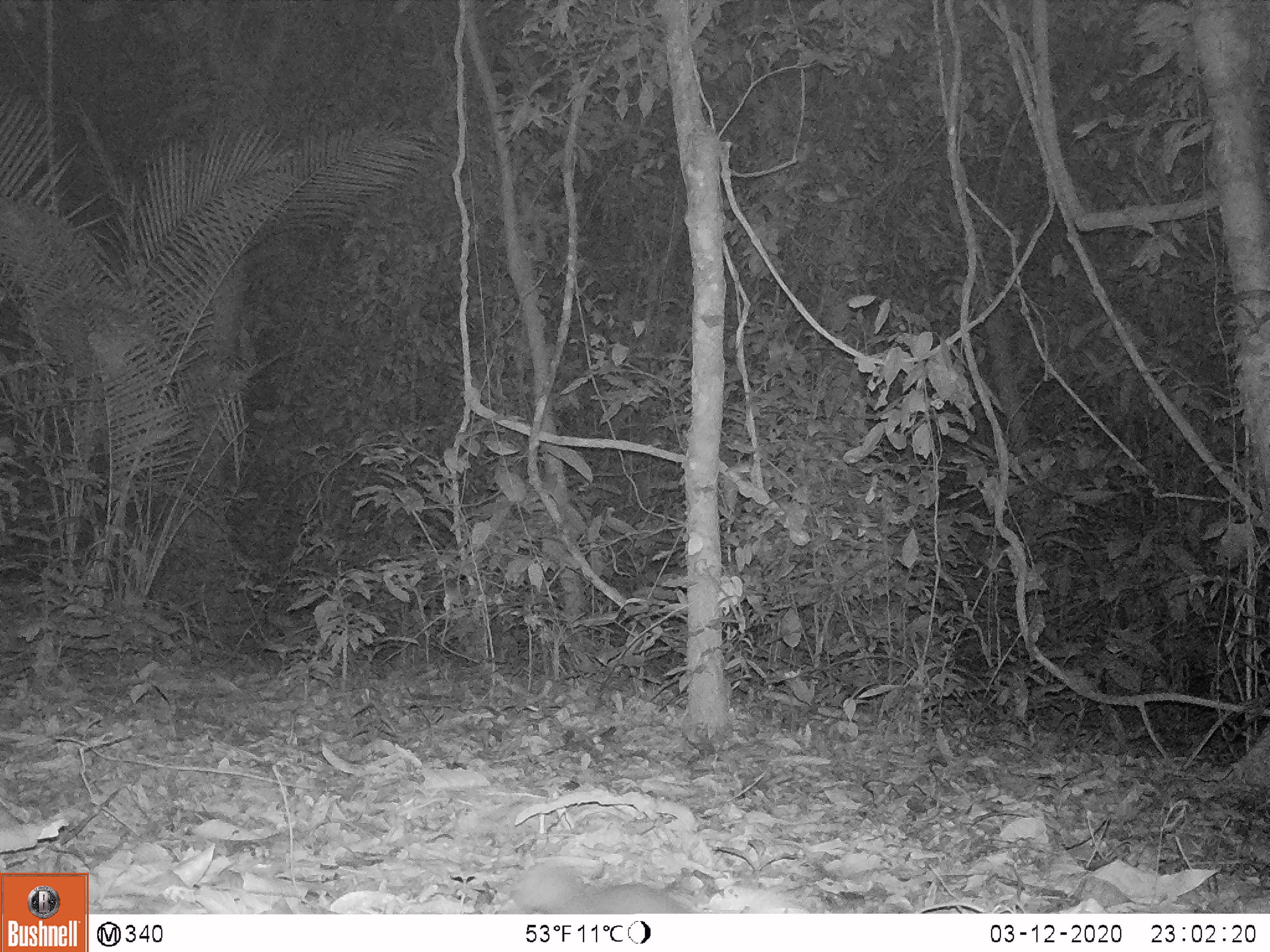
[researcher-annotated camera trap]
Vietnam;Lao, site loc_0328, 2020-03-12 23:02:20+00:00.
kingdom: Animalia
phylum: Chordata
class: Mammalia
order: Carnivora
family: Mustelidae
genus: Melogale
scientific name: Melogale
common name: ferret badger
Ferret badger (Melogale). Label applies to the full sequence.